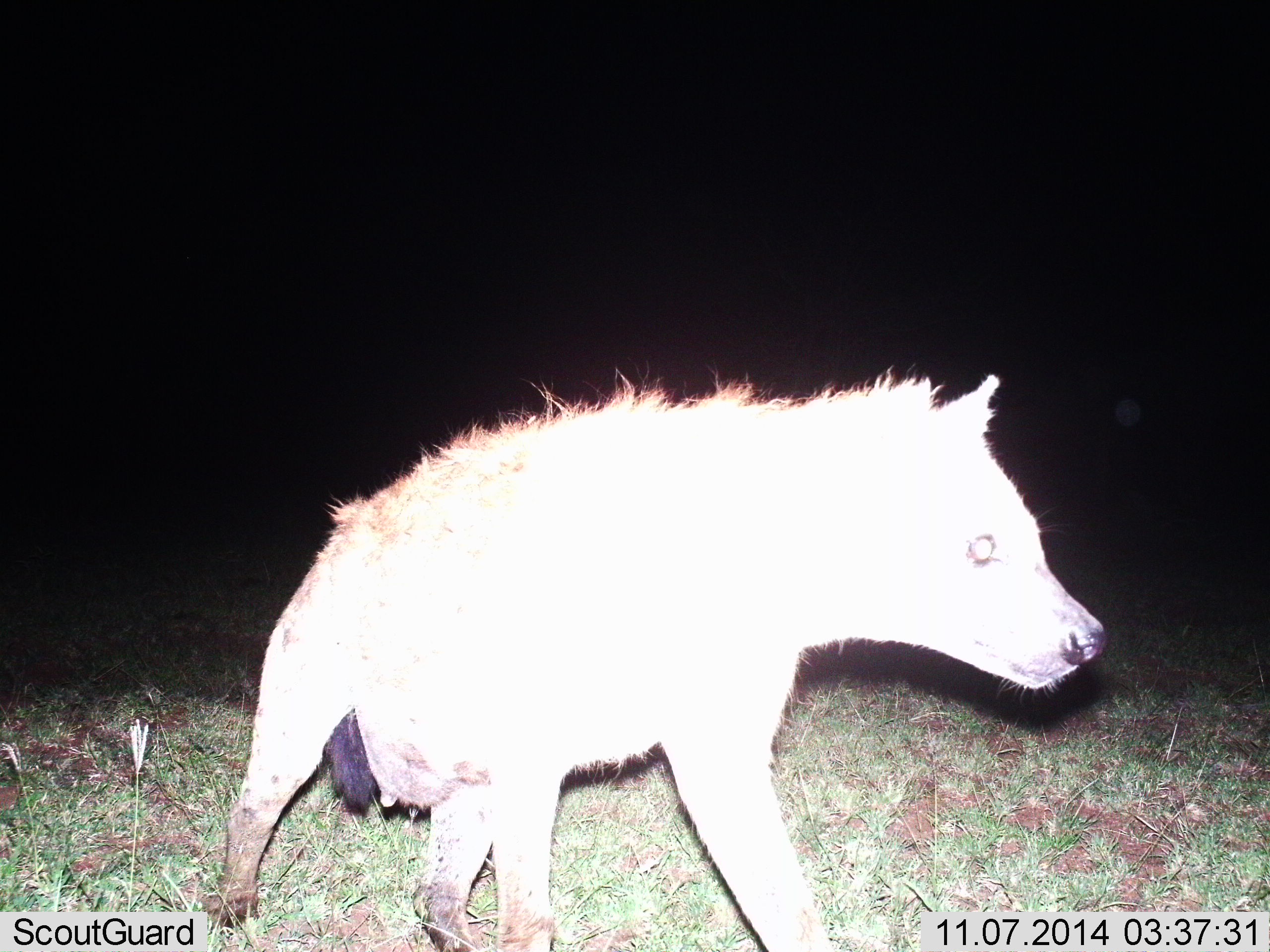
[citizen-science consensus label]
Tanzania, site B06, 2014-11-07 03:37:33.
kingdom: Animalia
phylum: Chordata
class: Mammalia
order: Carnivora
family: Hyaenidae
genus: Crocuta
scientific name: Crocuta crocuta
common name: spotted hyena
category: hyenaspotted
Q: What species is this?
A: Hyenaspotted (spotted hyena) (Crocuta crocuta).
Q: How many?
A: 1.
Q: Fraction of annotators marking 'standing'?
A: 36%.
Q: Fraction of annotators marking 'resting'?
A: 0%.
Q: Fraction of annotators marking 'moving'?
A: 64%.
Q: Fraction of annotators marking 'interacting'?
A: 0%.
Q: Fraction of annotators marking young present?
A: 0%.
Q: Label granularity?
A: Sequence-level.